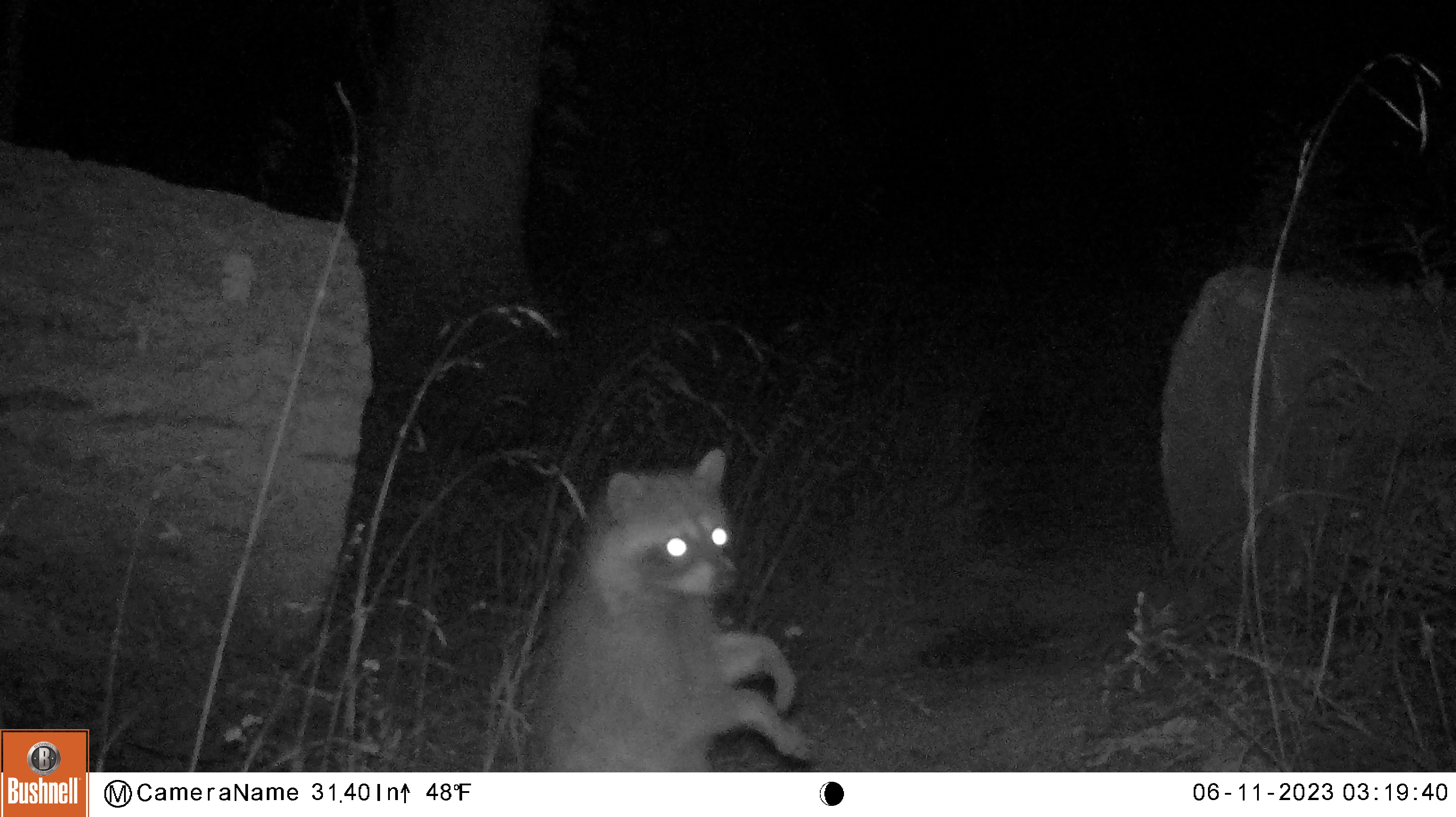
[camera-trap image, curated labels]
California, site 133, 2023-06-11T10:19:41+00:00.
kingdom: Animalia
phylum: Chordata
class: Mammalia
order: Carnivora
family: Procyonidae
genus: Procyon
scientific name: Procyon lotor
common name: raccoon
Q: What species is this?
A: Raccoon (Procyon lotor).